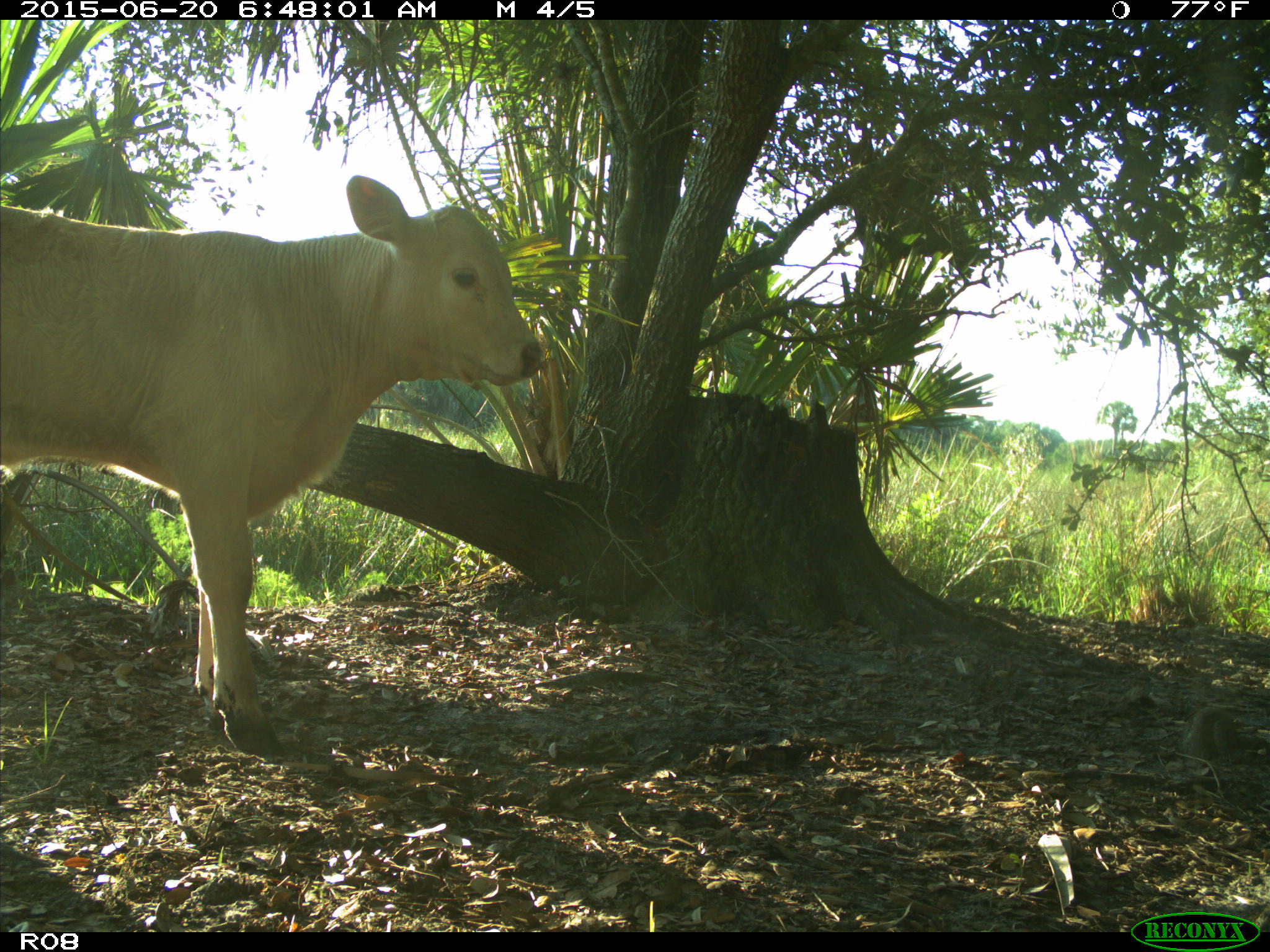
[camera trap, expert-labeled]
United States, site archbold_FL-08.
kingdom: Animalia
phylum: Chordata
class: Mammalia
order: Artiodactyla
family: Bovidae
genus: Bos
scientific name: Bos taurus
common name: domestic cow